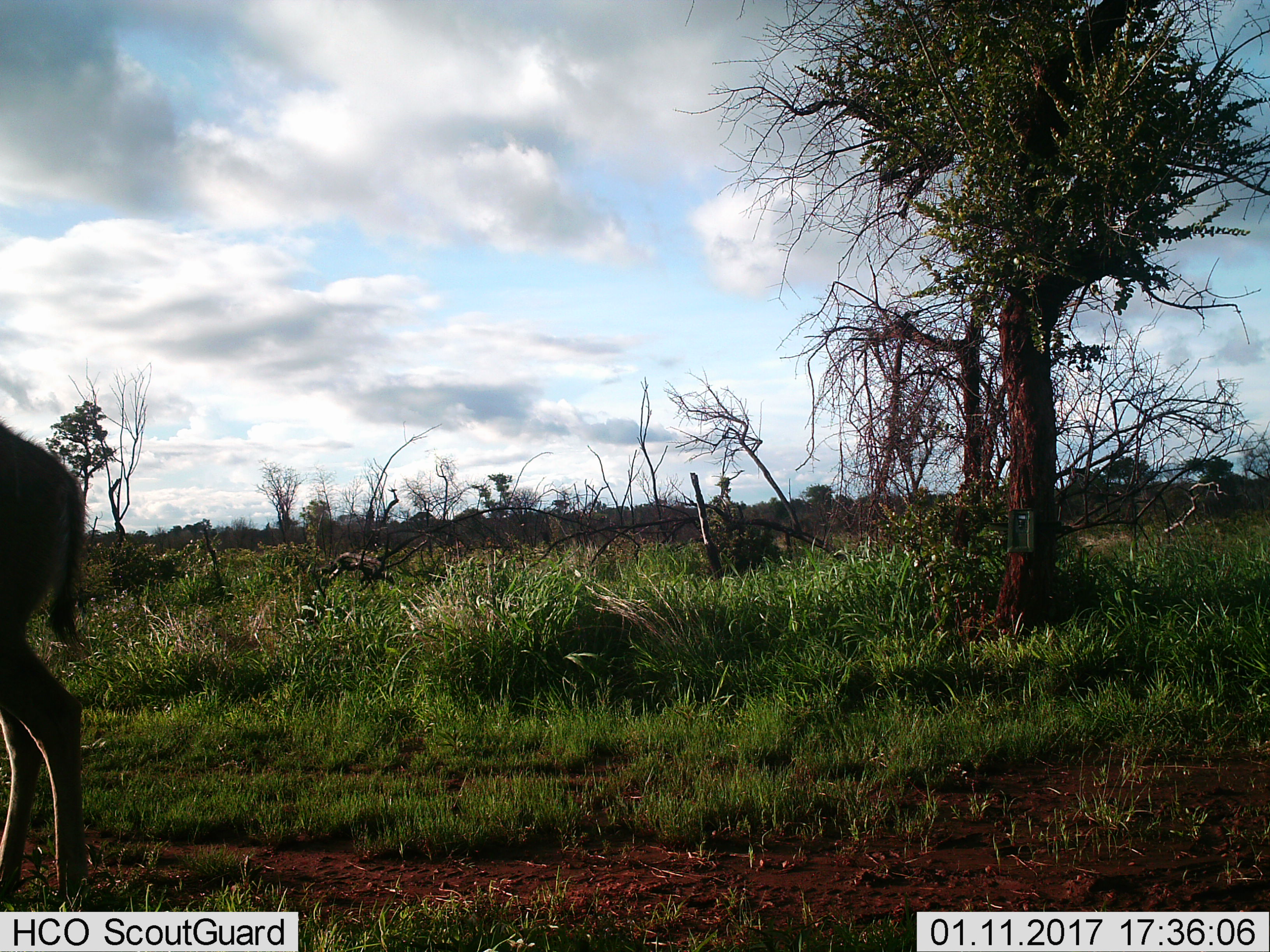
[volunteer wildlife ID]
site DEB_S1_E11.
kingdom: Animalia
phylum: Chordata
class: Mammalia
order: Artiodactyla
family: Bovidae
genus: Tragelaphus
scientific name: Tragelaphus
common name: kudu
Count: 1.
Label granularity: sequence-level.